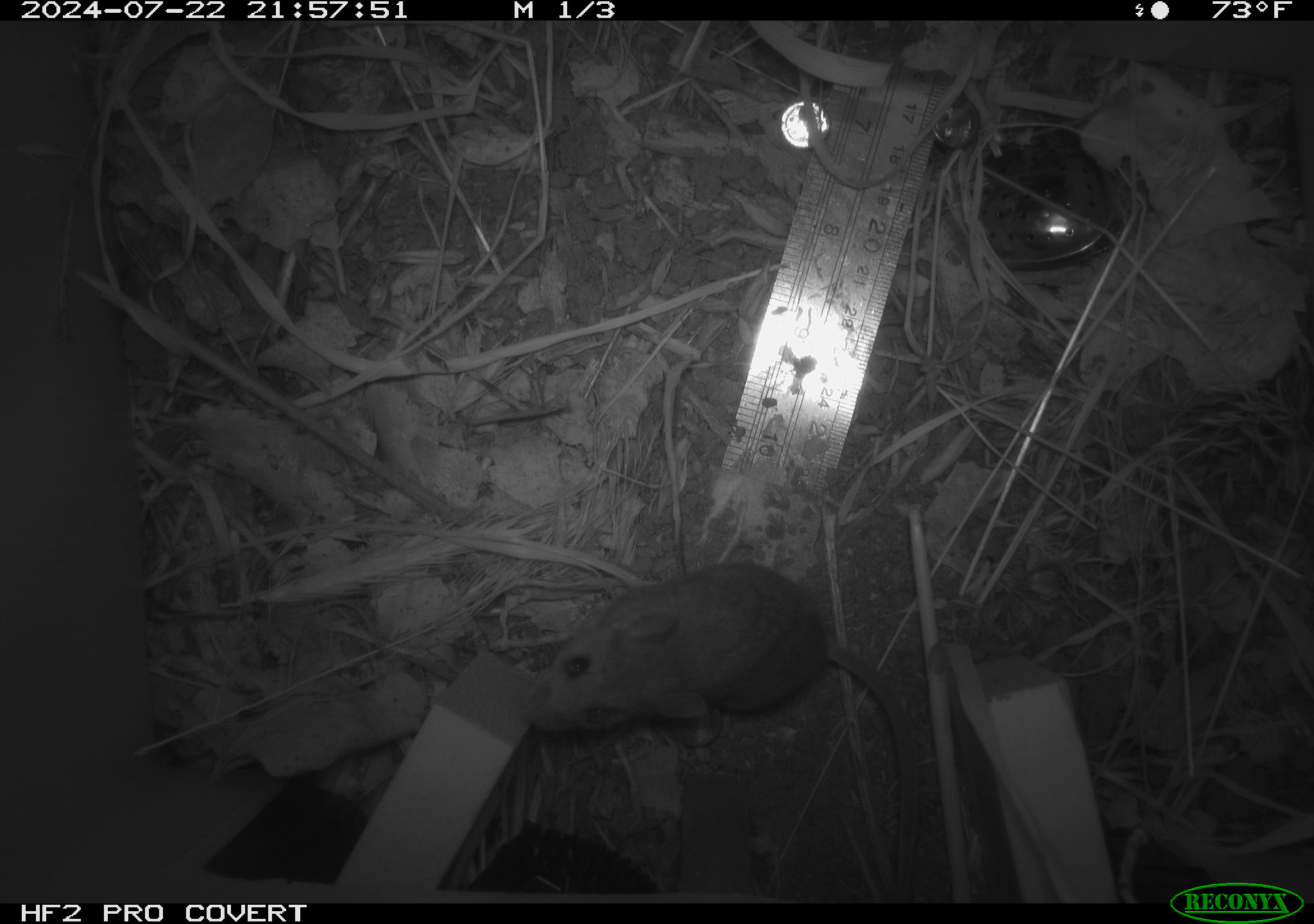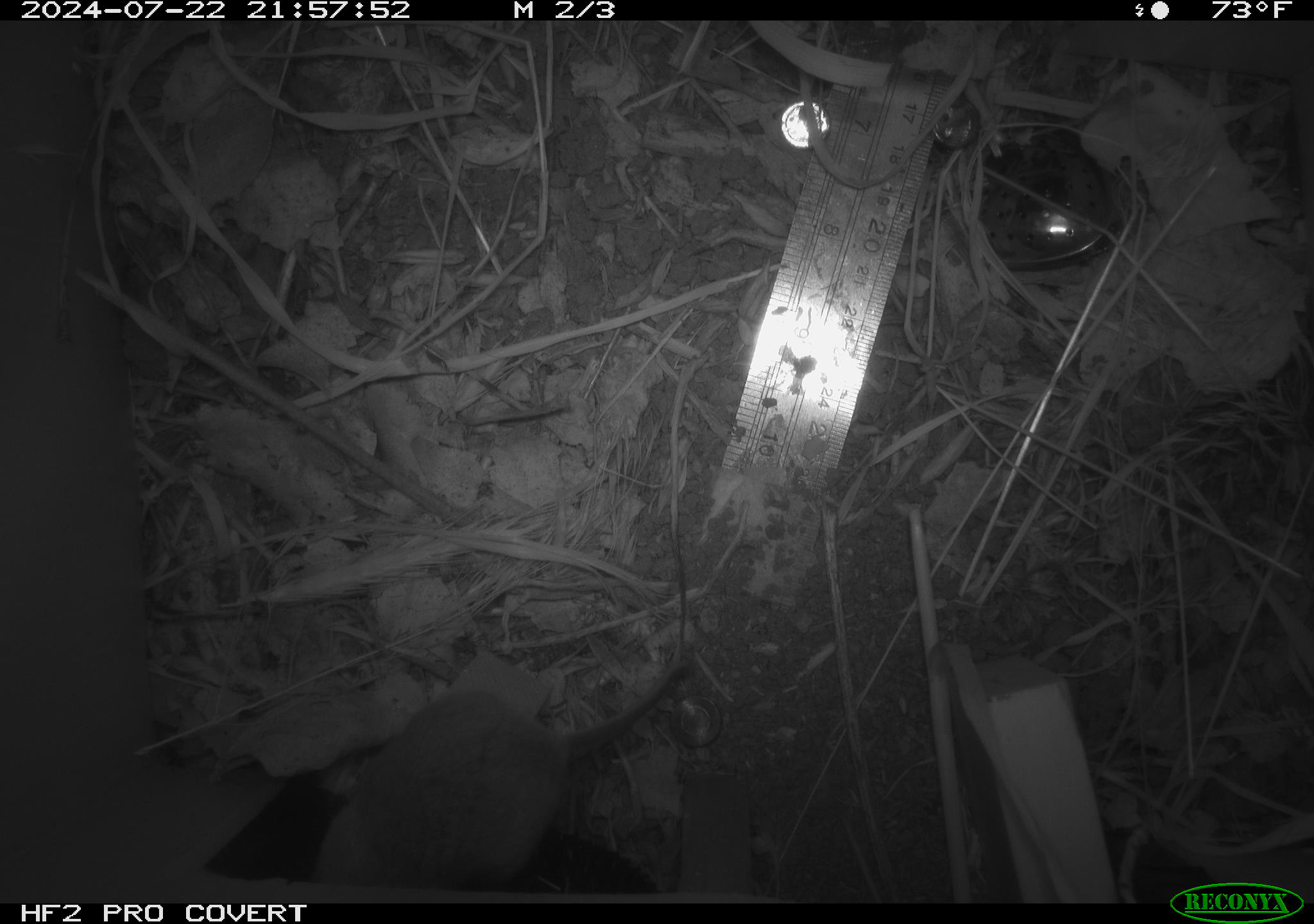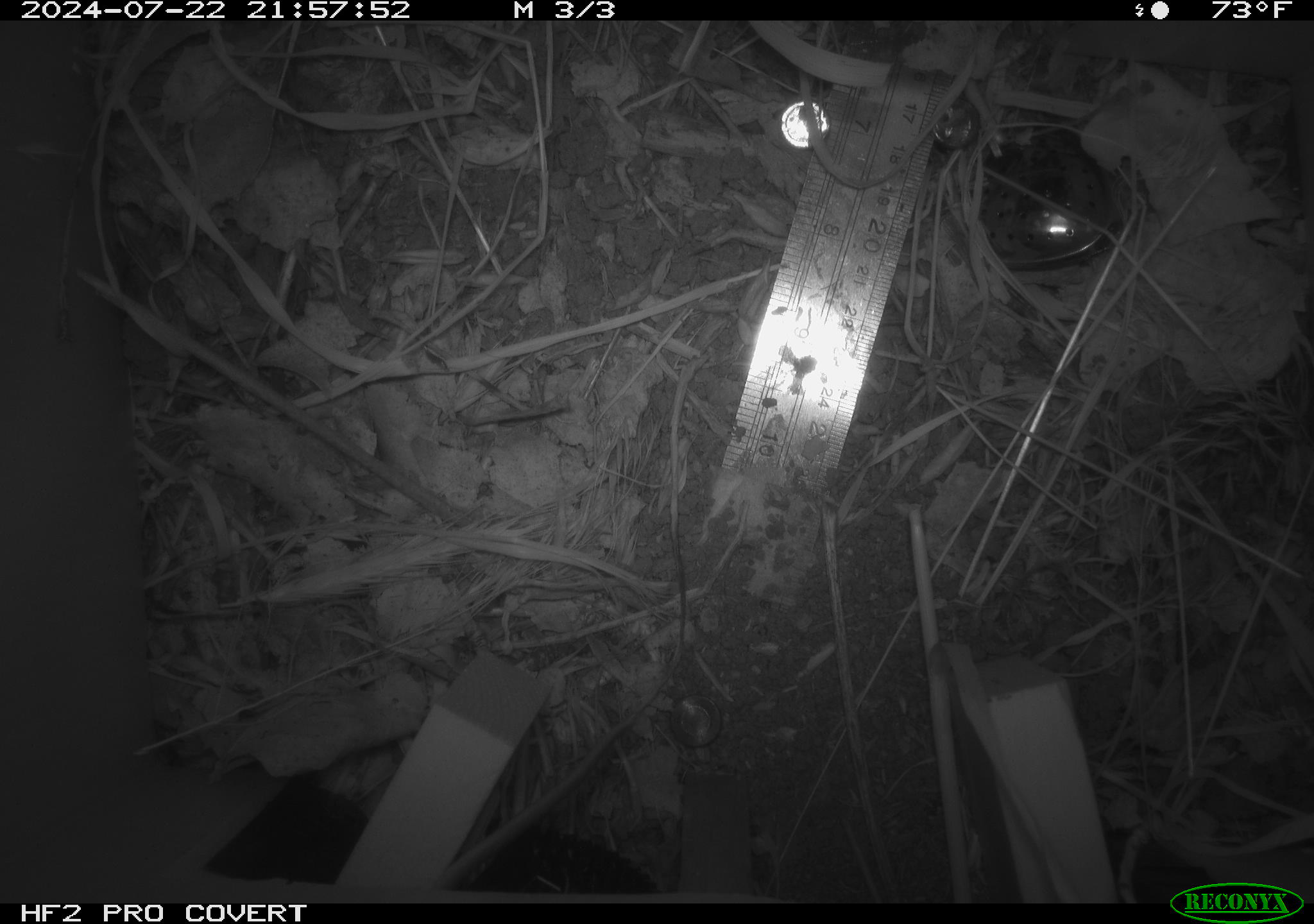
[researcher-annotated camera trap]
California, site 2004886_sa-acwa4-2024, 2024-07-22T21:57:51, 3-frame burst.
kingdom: Animalia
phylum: Chordata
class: Mammalia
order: Rodentia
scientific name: Rodentia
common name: mouse species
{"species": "mouse species (Rodentia)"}